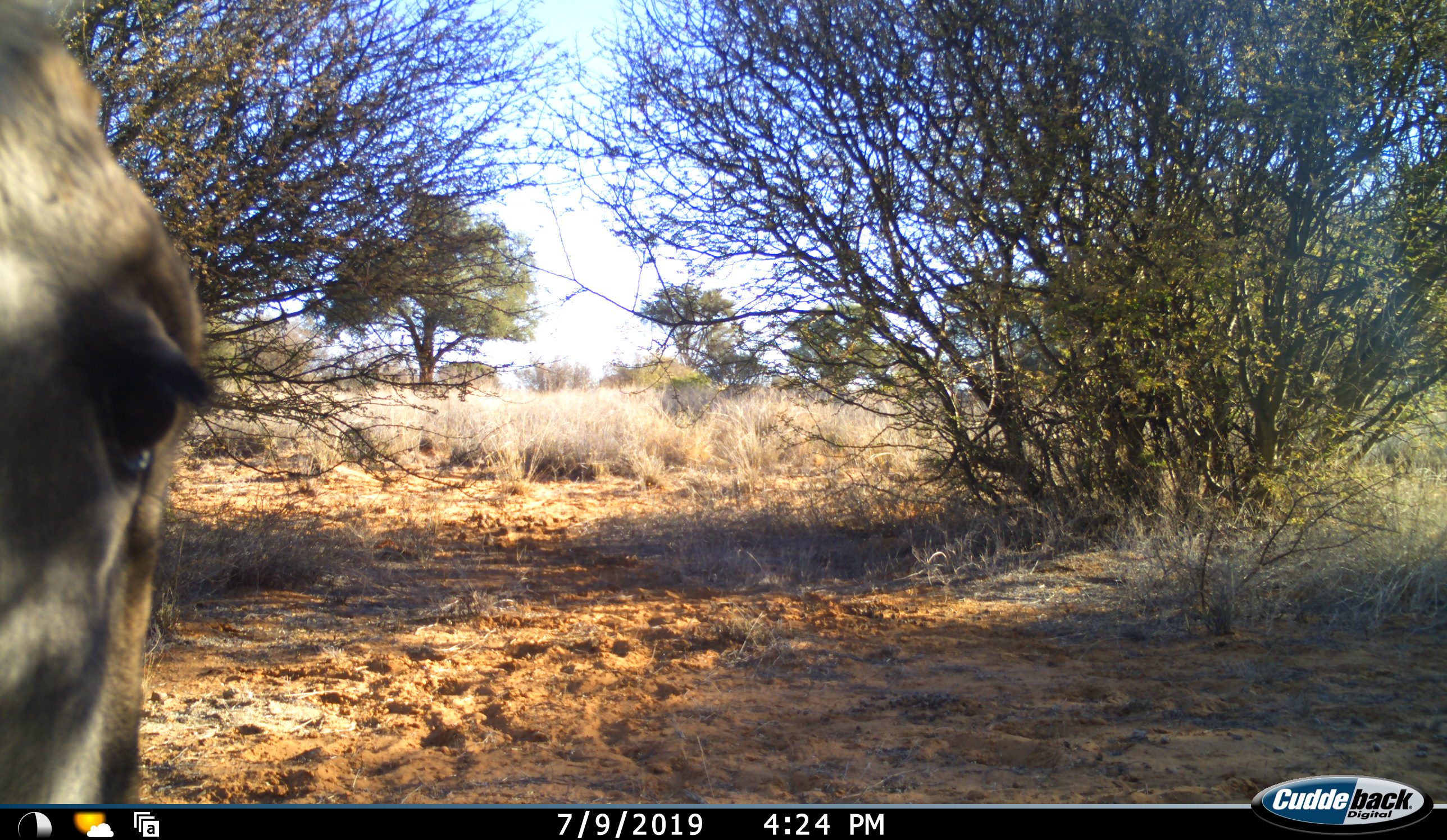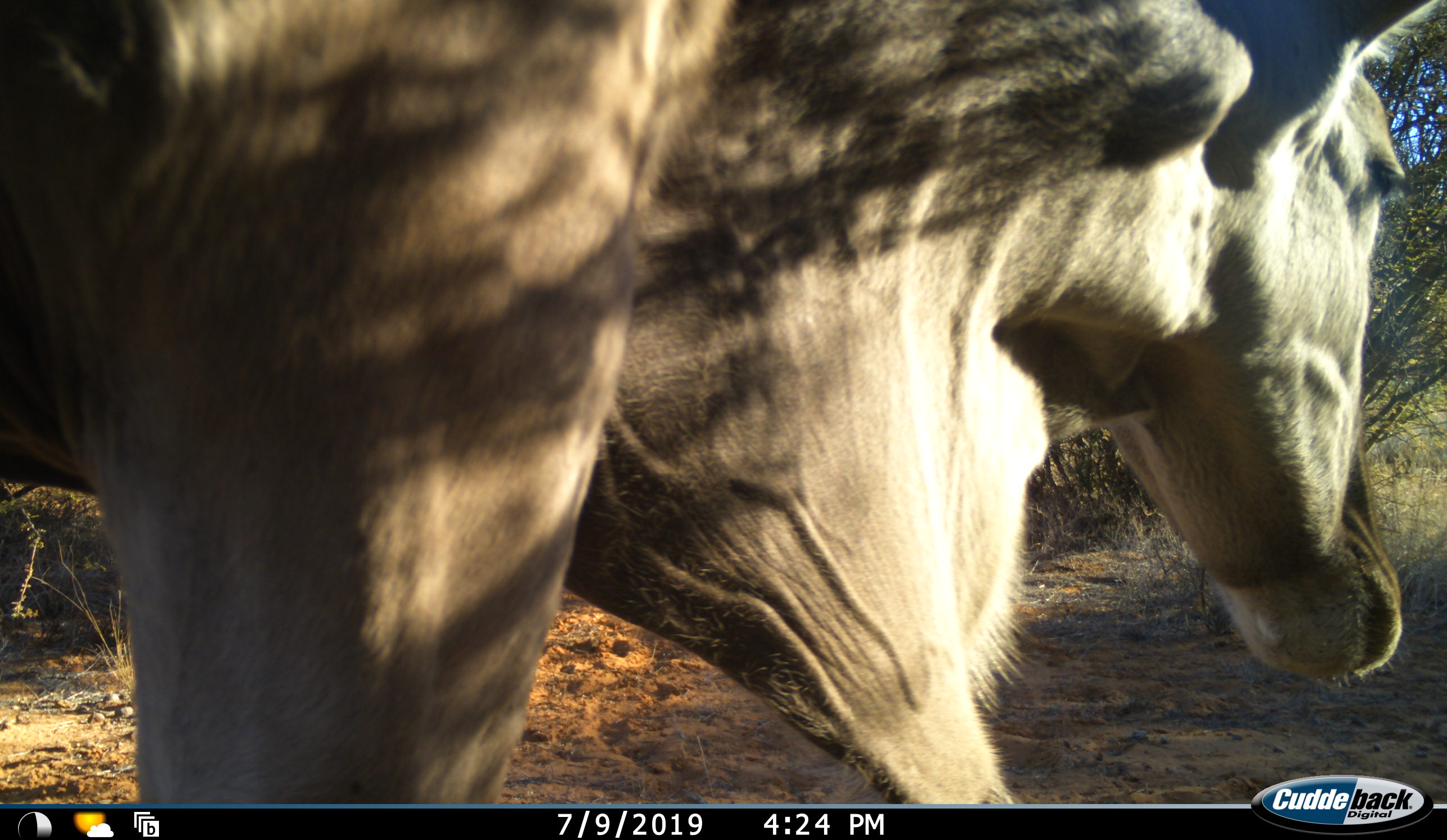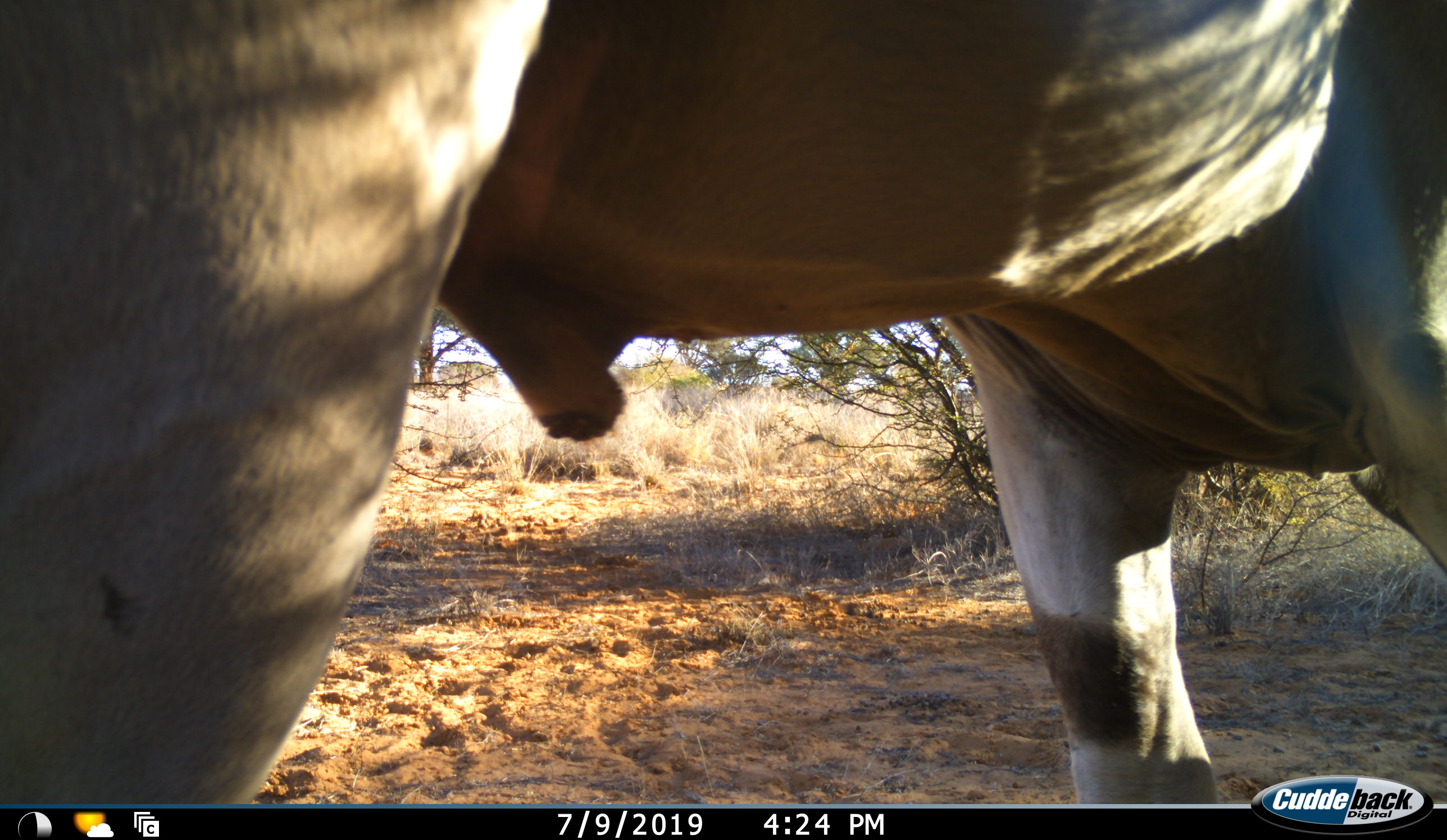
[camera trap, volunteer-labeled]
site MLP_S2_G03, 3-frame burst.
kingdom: Animalia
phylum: Chordata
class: Mammalia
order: Artiodactyla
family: Bovidae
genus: Tragelaphus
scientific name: Tragelaphus oryx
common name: eland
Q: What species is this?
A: Eland (Tragelaphus oryx).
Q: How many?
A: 1.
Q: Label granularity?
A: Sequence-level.